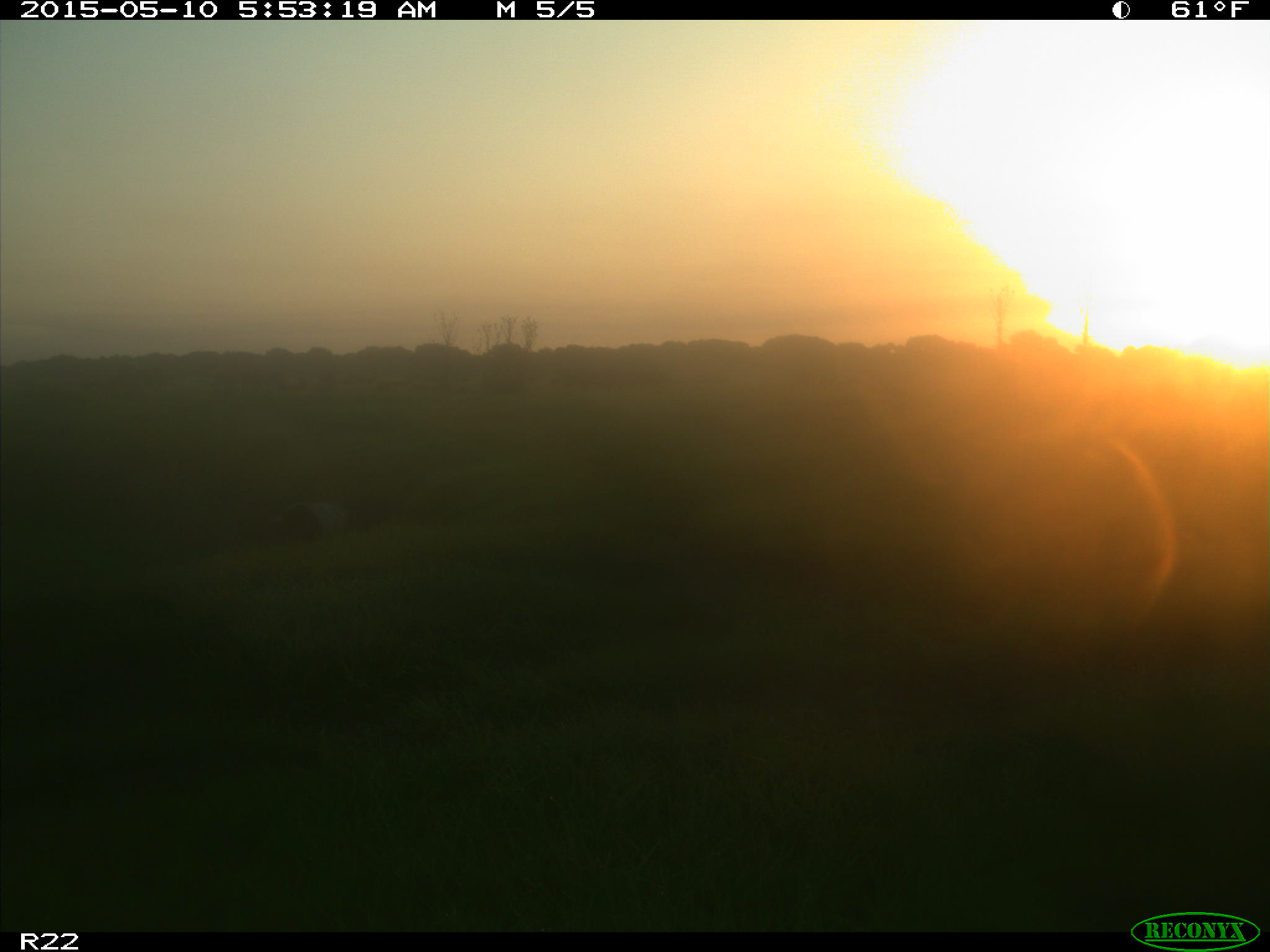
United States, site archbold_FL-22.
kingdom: Animalia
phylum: Chordata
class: Mammalia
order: Artiodactyla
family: Bovidae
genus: Bos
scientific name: Bos taurus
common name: domestic cow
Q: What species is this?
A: Bos taurus (domestic cow).